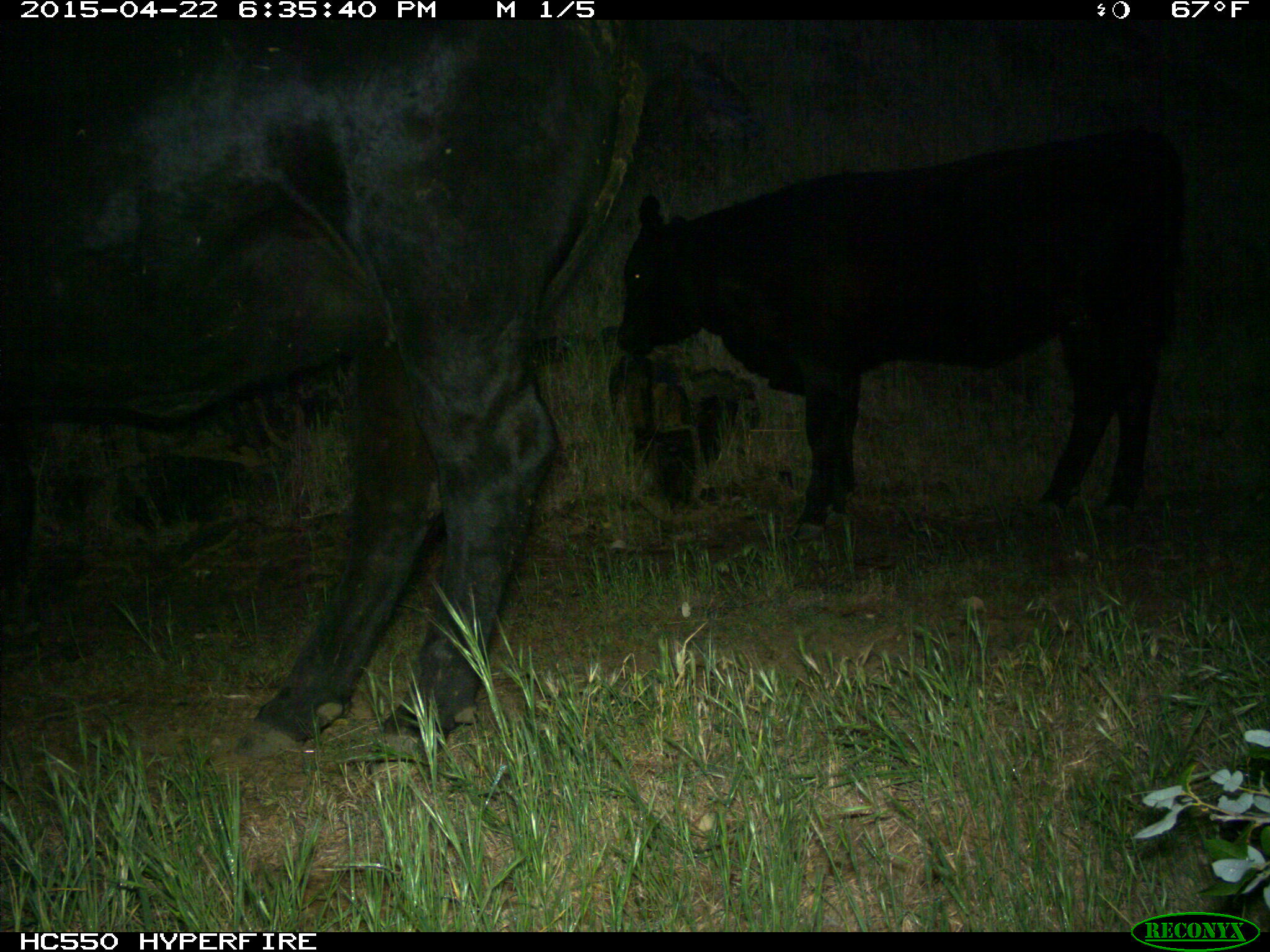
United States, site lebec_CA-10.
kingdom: Animalia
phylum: Chordata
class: Mammalia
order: Artiodactyla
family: Bovidae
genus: Bos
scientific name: Bos taurus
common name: domestic cow